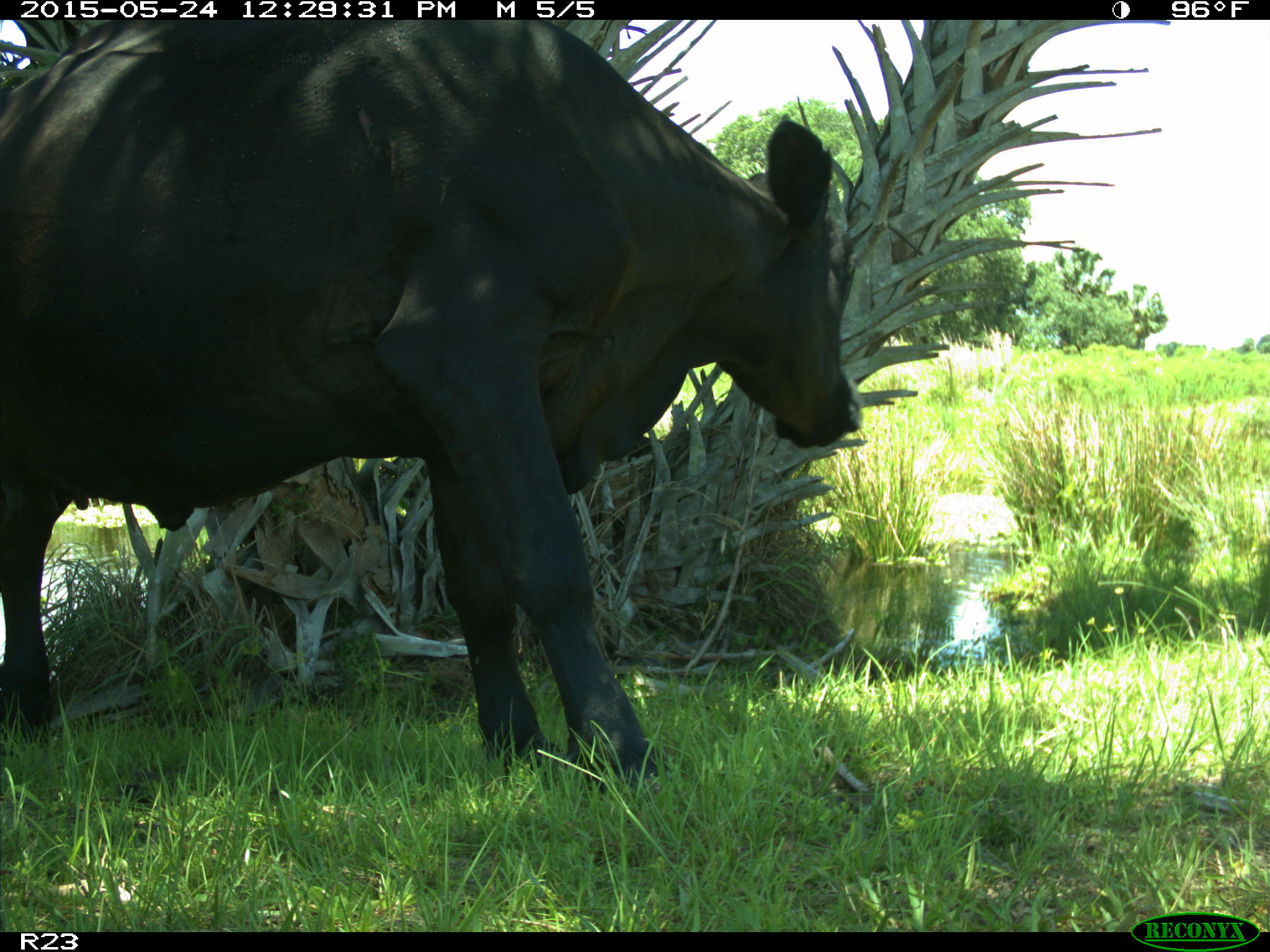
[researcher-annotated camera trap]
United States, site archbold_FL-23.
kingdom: Animalia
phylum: Chordata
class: Mammalia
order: Artiodactyla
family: Bovidae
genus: Bos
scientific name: Bos taurus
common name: domestic cow